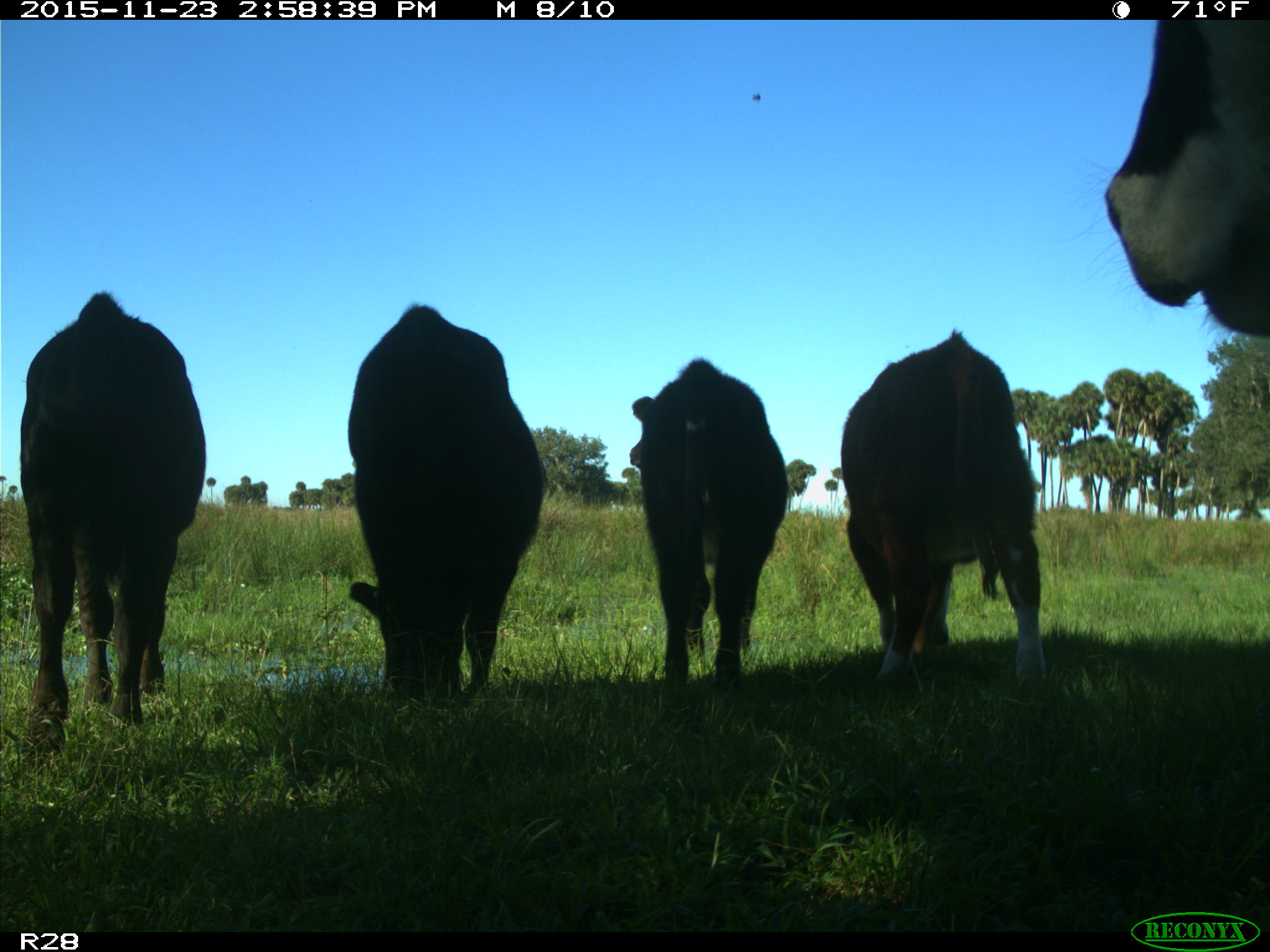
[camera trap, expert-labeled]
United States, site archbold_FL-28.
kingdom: Animalia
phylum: Chordata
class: Mammalia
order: Artiodactyla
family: Bovidae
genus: Bos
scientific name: Bos taurus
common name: domestic cow